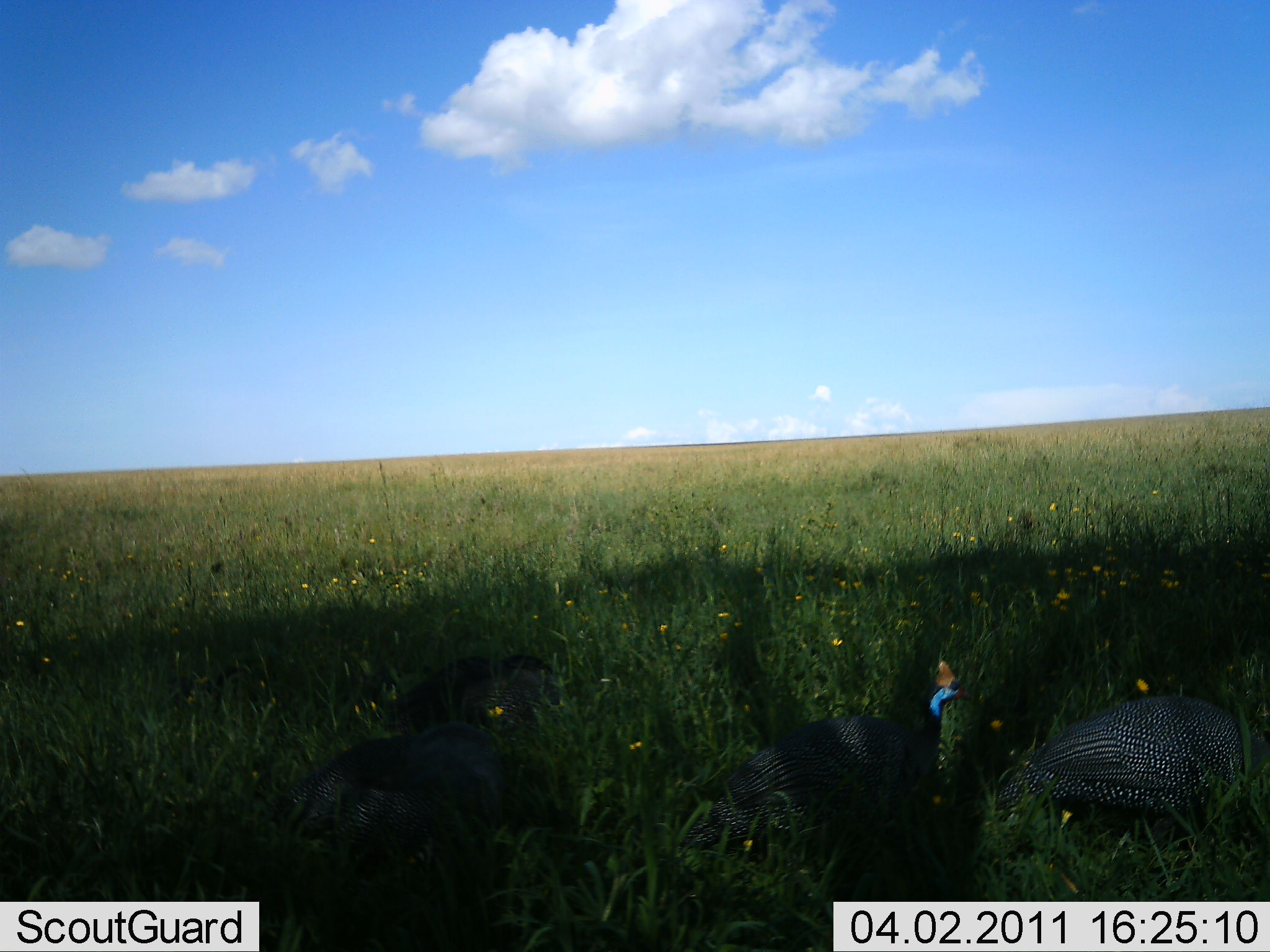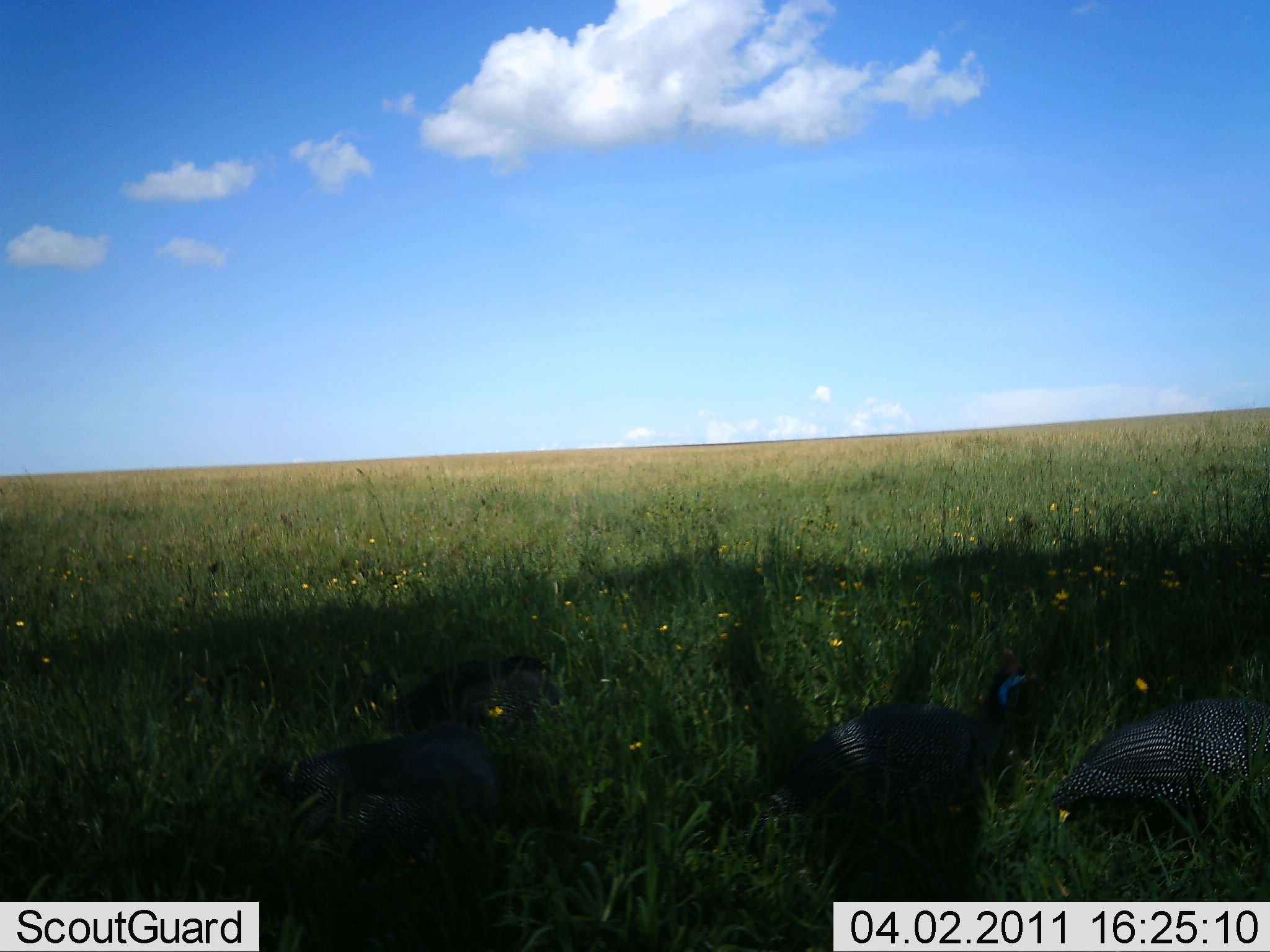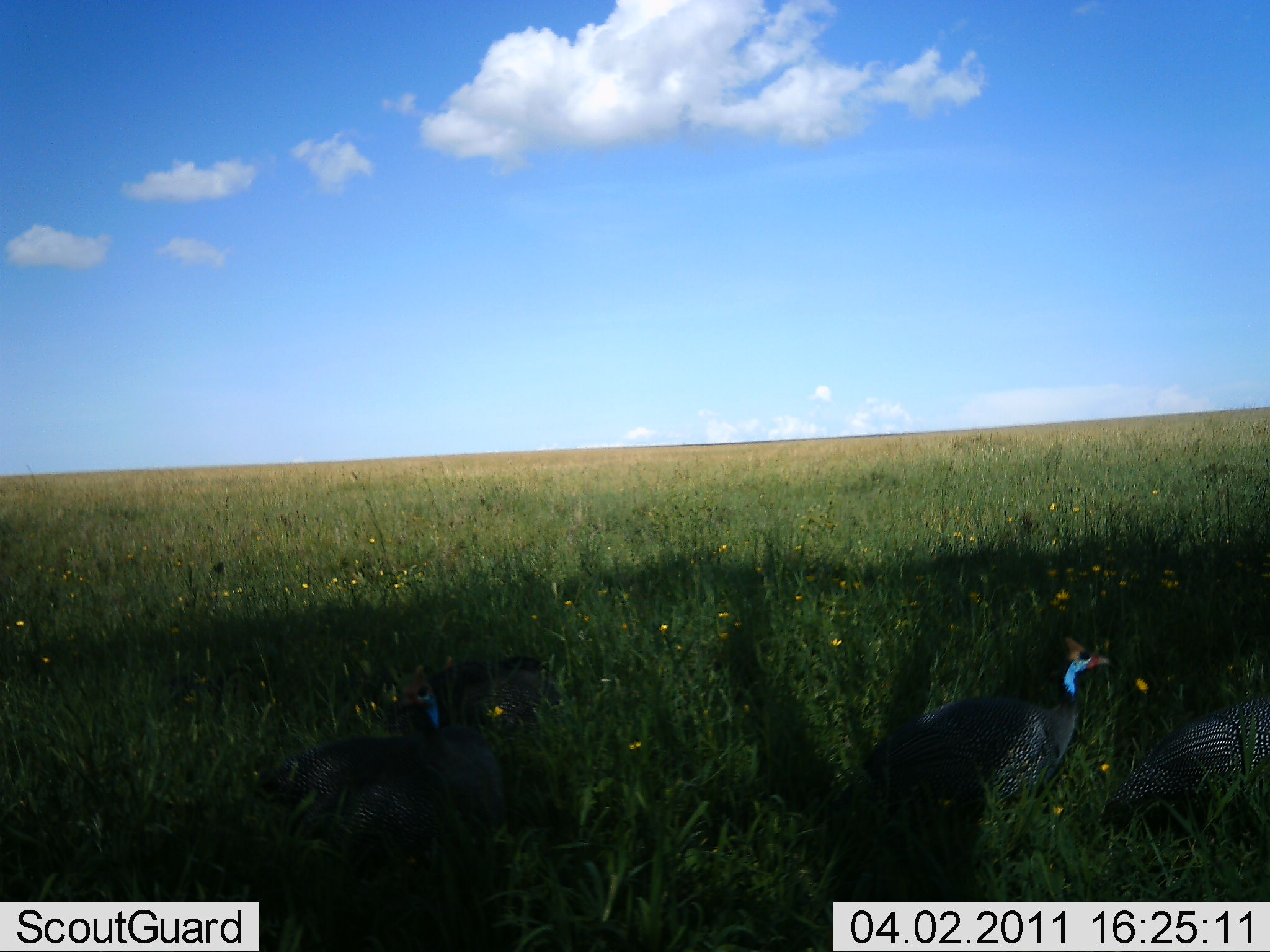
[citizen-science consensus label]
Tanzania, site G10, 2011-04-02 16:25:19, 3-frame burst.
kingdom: Animalia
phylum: Chordata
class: Aves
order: Galliformes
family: Numididae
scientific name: Numididae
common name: guinea fowl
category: guineafowl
Guineafowl (guinea fowl) (Numididae), count 4. Behavior (volunteer vote fractions): standing 14%, resting 7%, moving 86%, interacting 0%. Young present (vote fraction): 0%. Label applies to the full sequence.